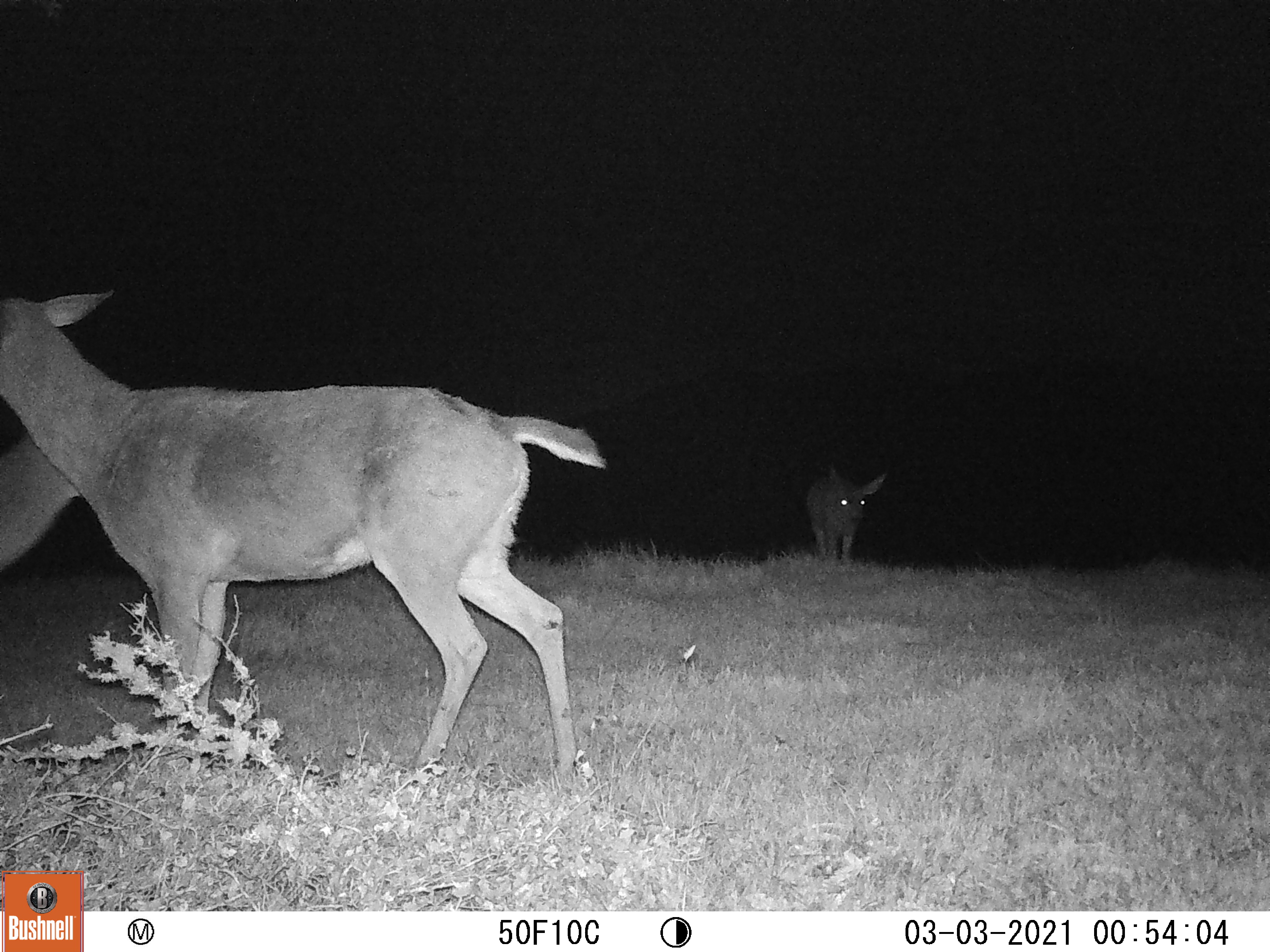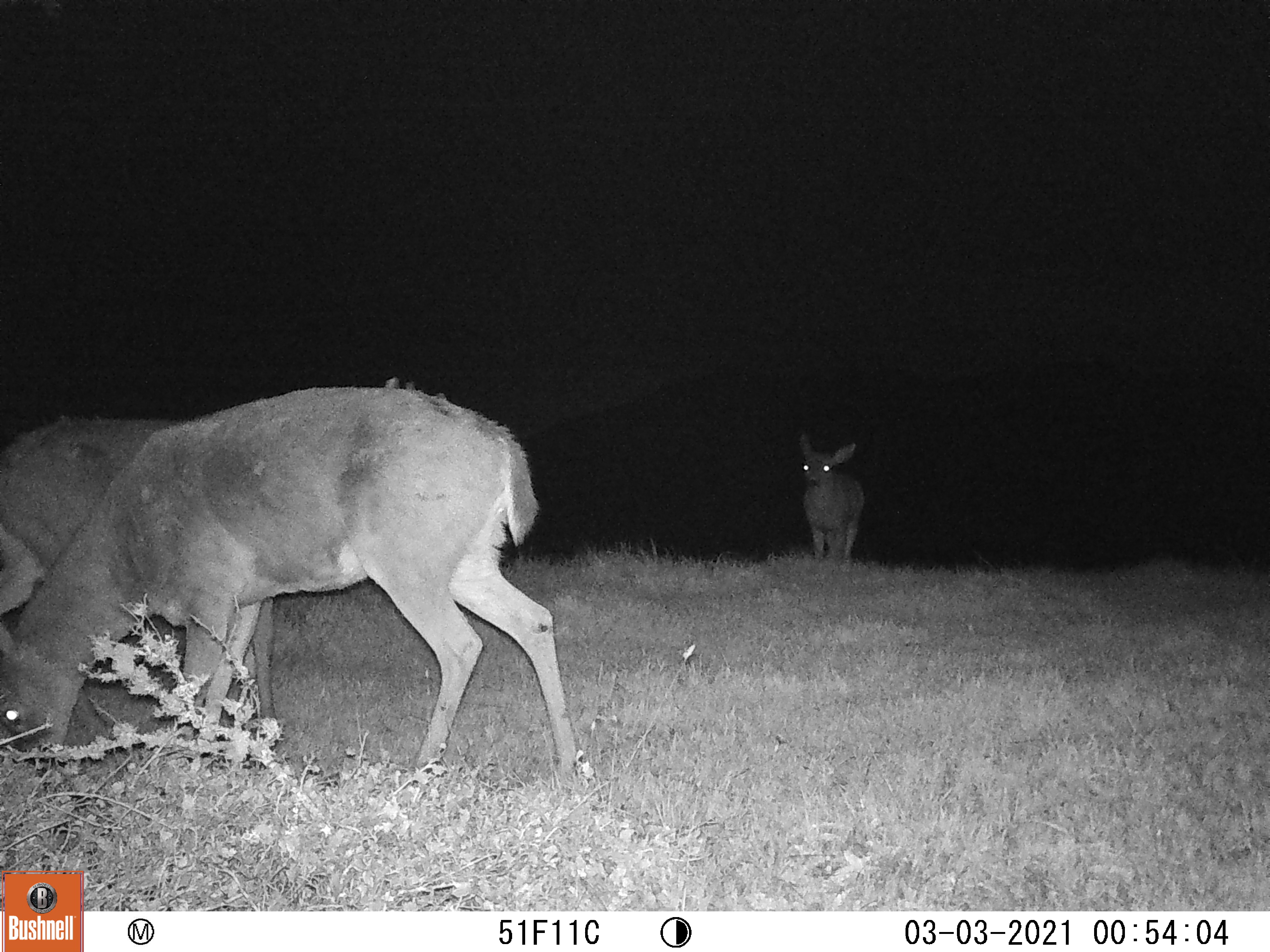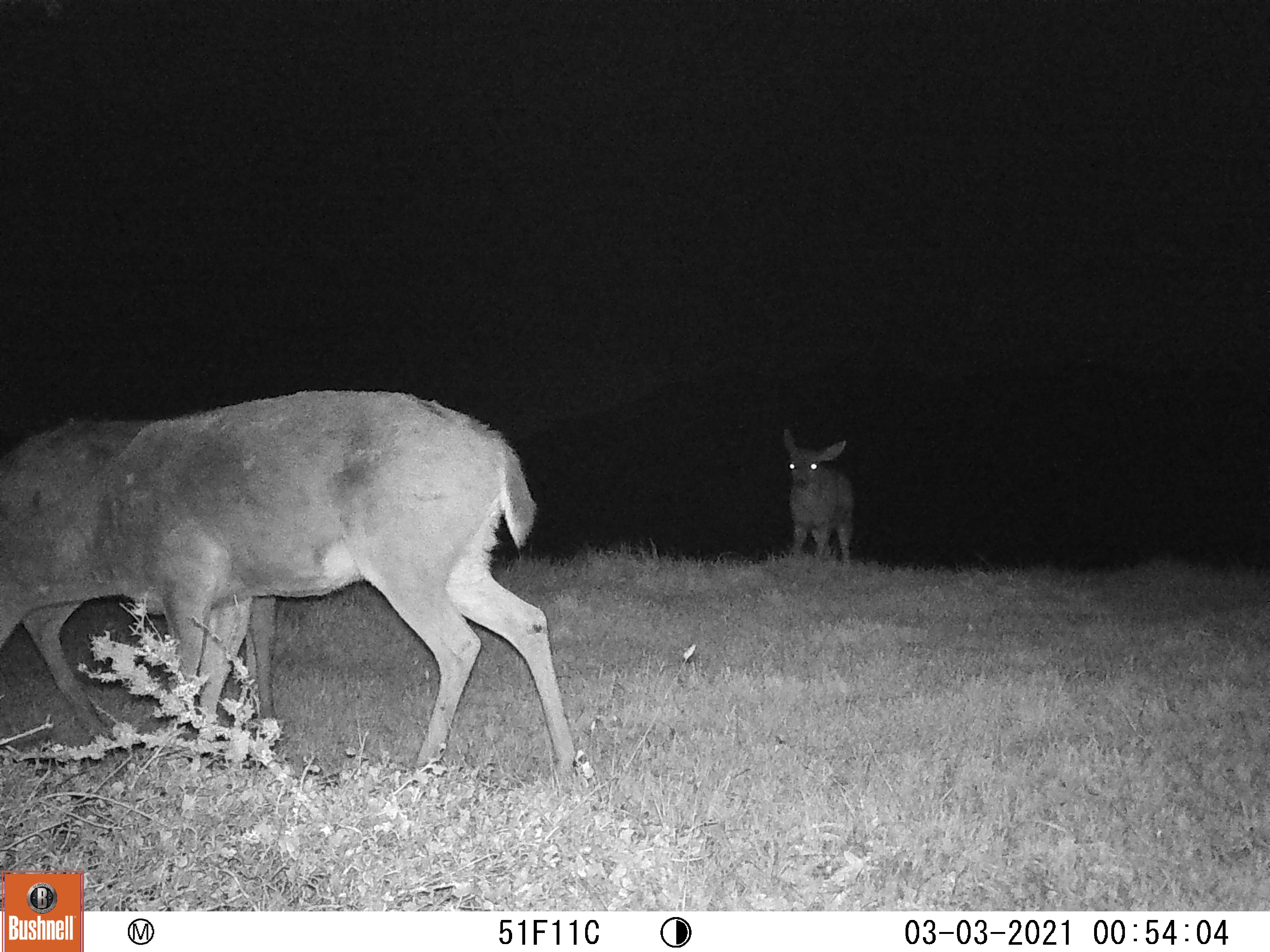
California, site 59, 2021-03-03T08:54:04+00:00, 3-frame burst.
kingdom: Animalia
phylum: Chordata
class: Mammalia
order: Artiodactyla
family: Cervidae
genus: Odocoileus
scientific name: Odocoileus hemionus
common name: mule deer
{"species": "mule deer (Odocoileus hemionus)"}